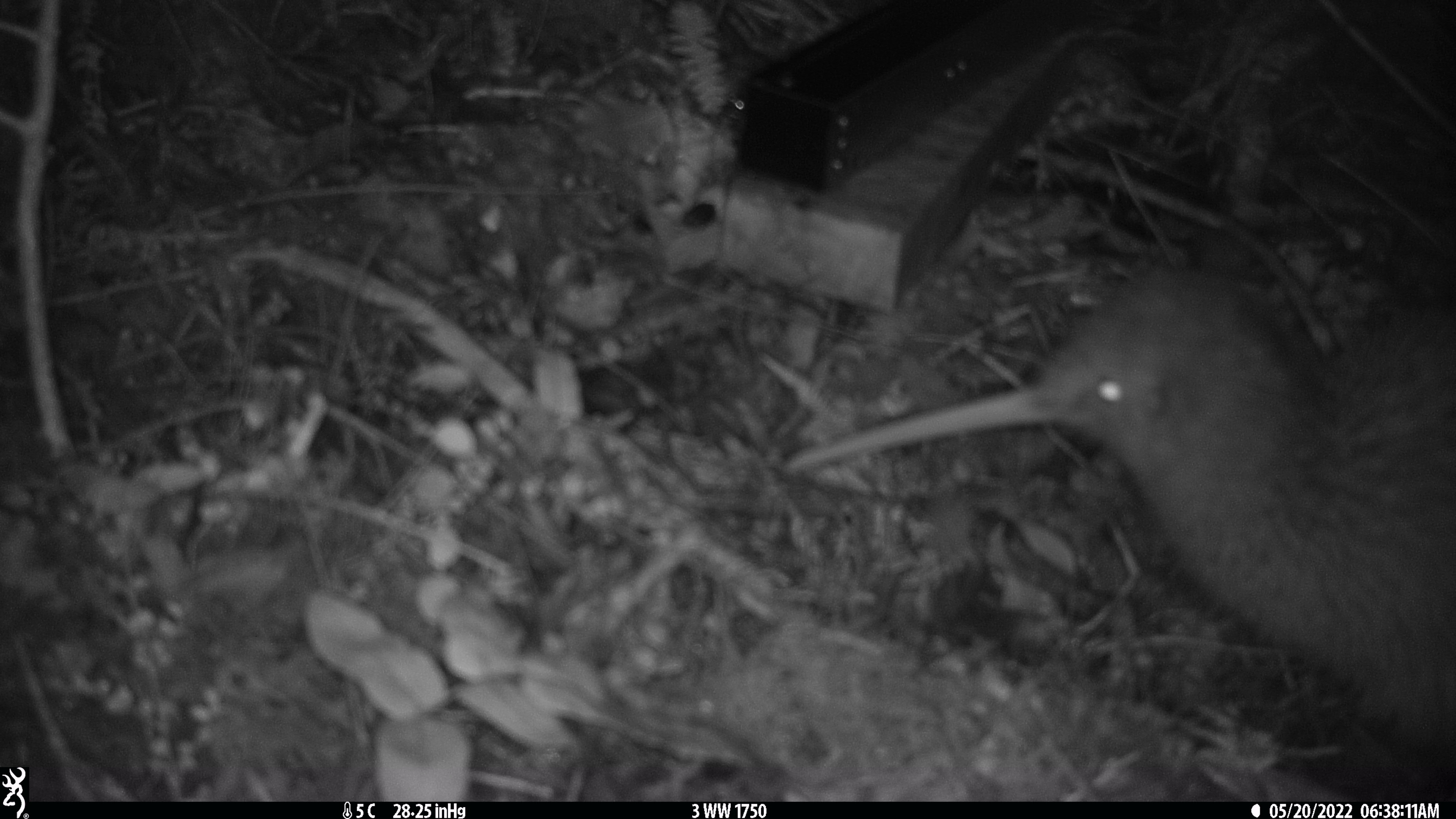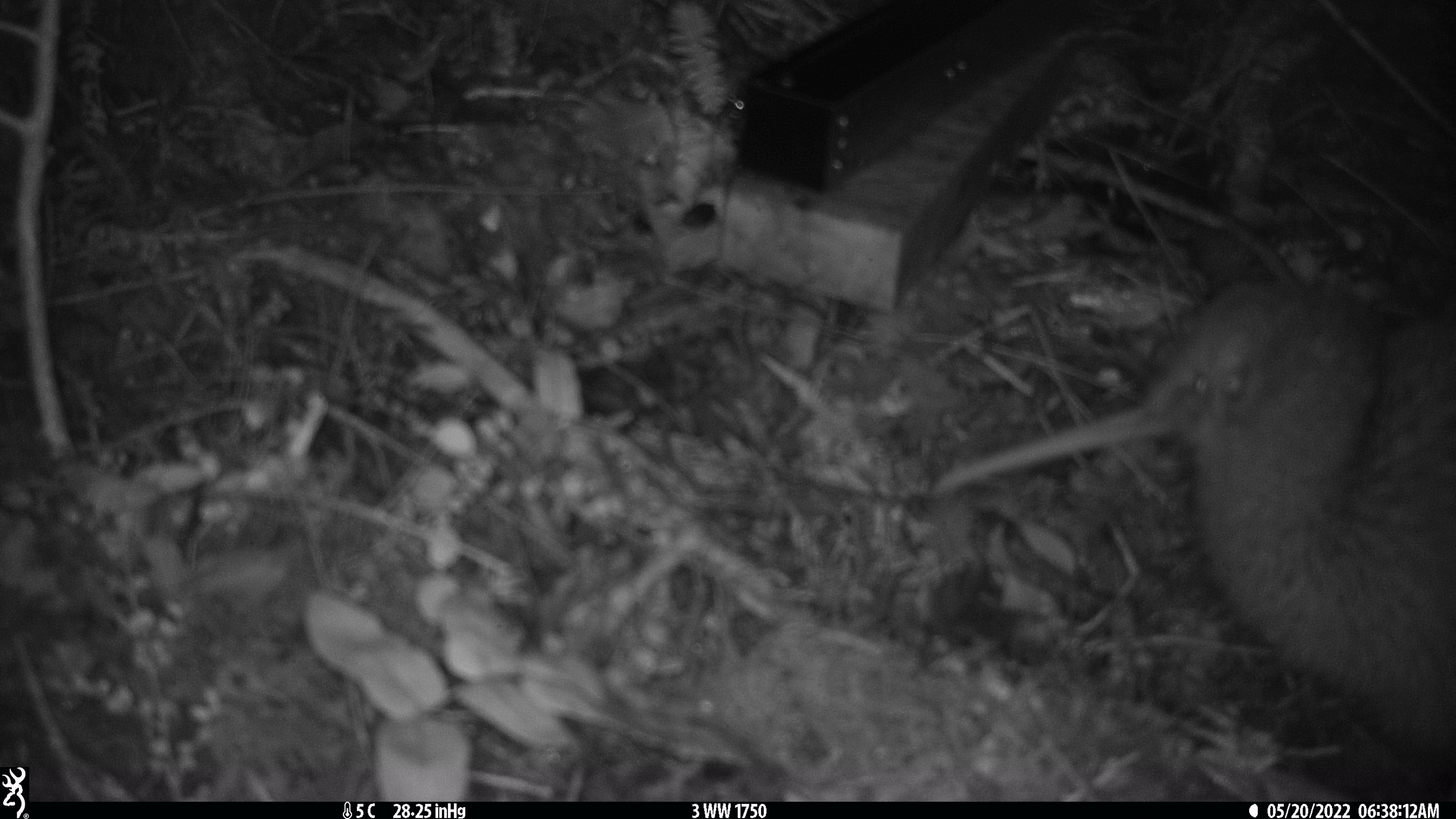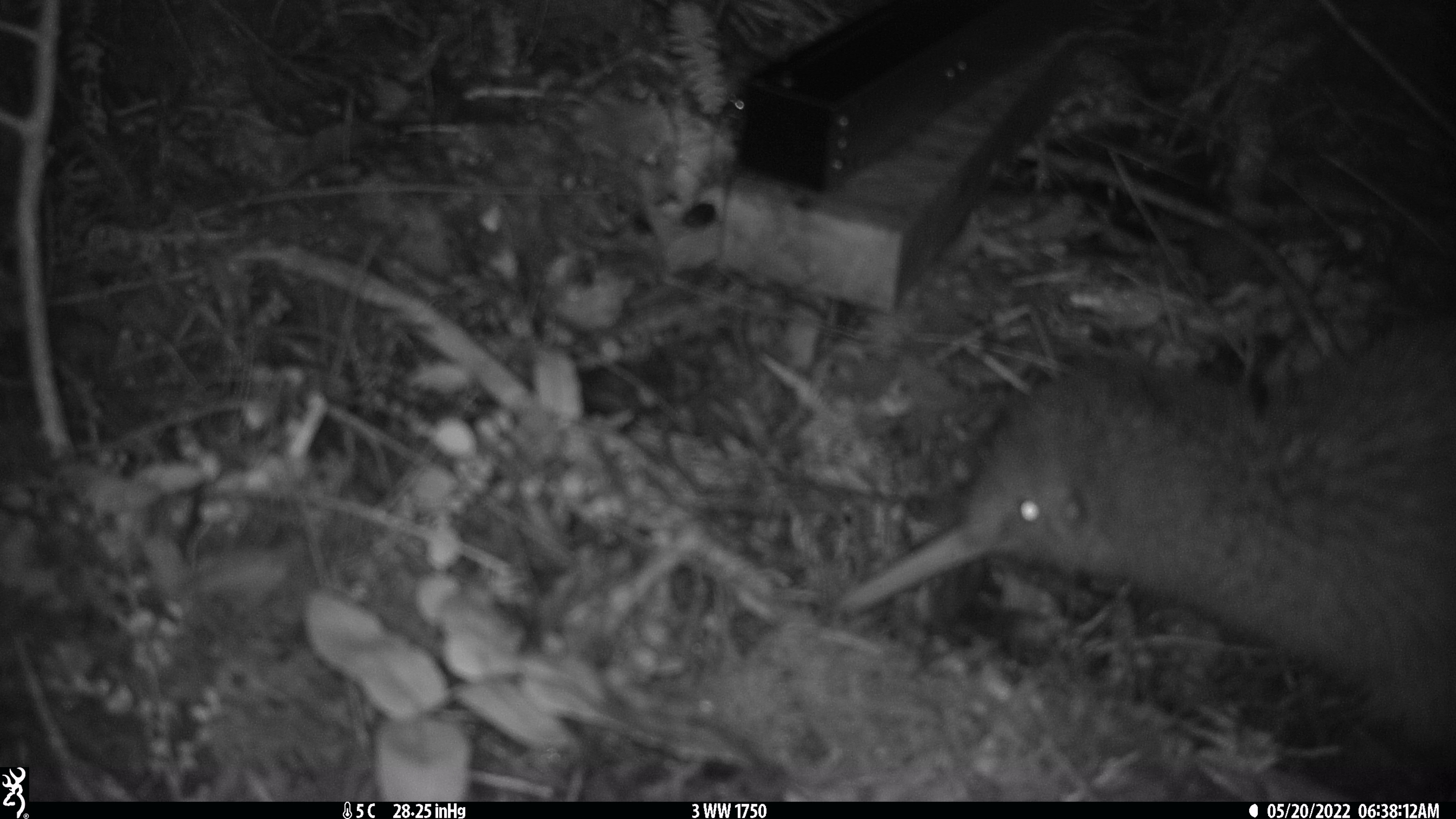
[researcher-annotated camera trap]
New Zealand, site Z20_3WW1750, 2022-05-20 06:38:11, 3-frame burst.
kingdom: Animalia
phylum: Chordata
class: Aves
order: Apterygiformes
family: Apterygidae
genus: Apteryx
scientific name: Apteryx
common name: kiwi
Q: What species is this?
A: Kiwi (Apteryx).